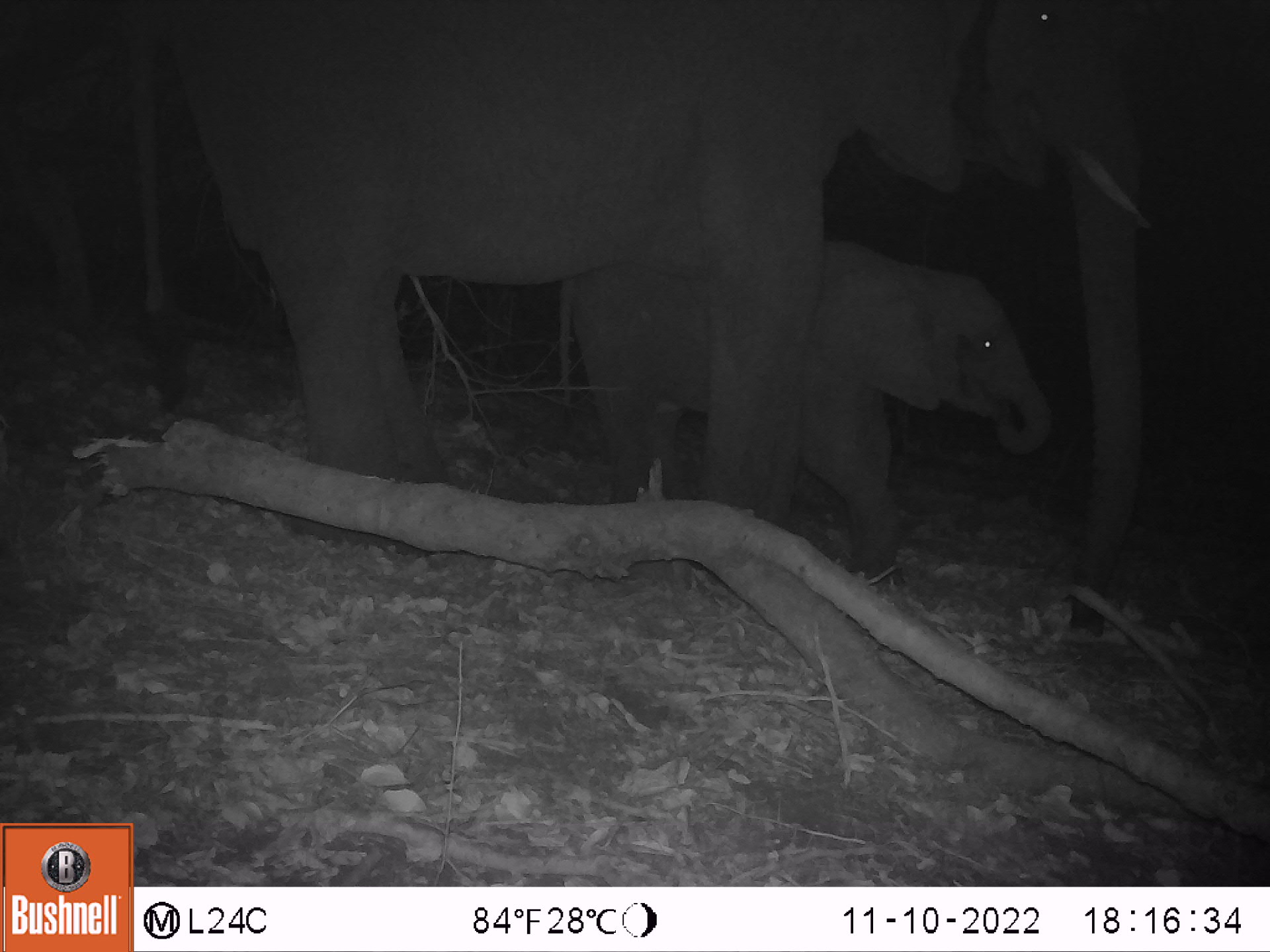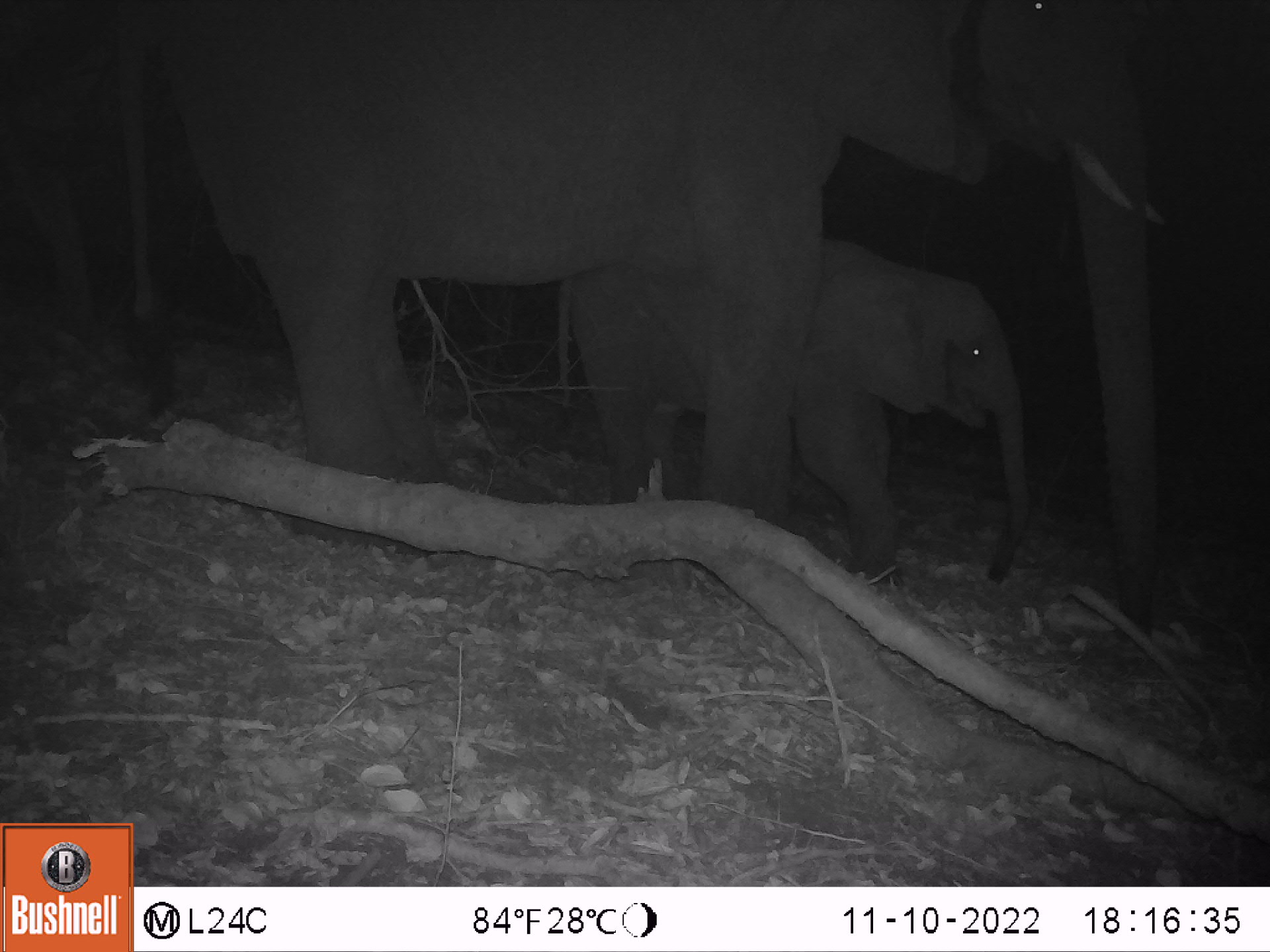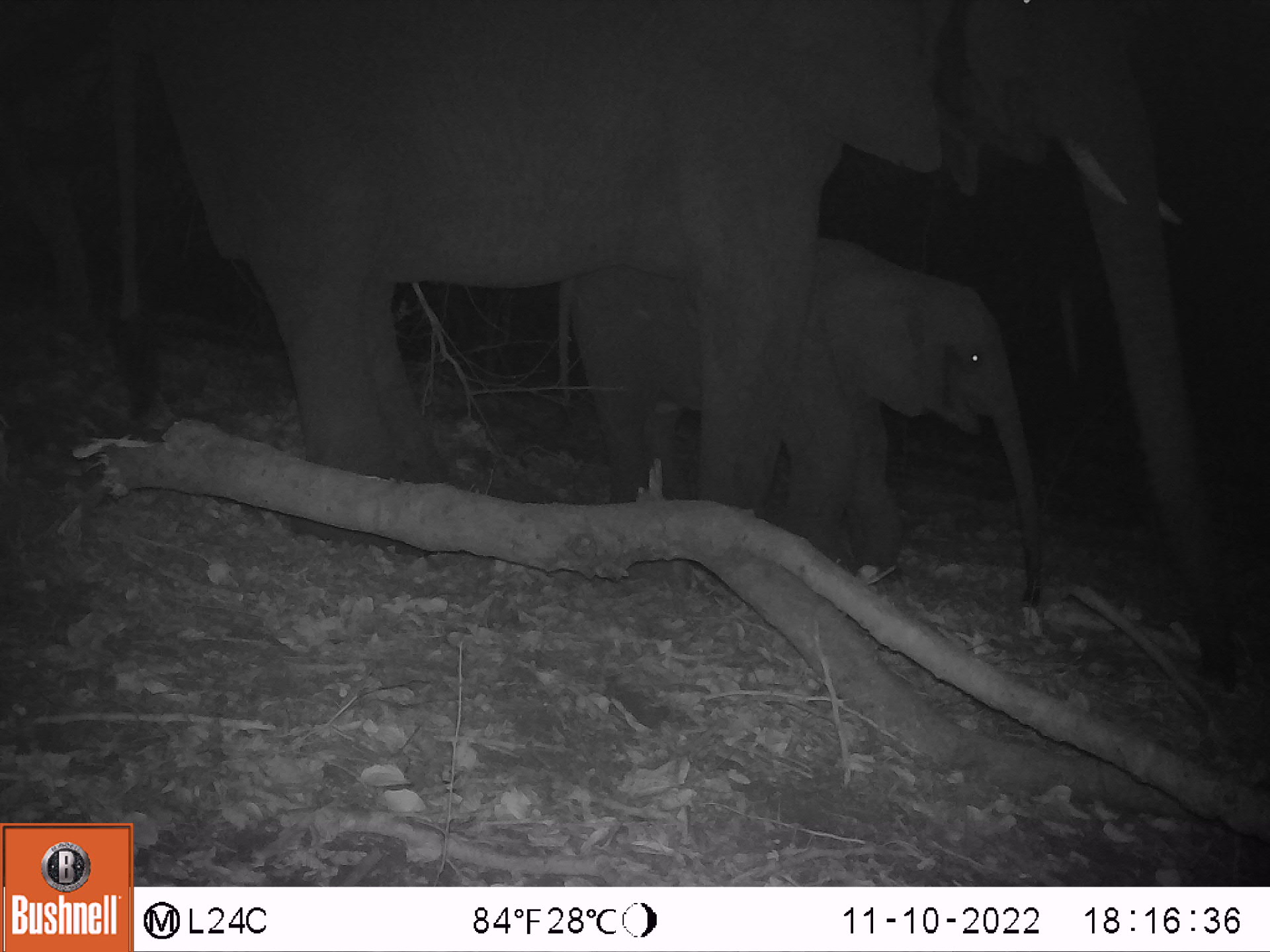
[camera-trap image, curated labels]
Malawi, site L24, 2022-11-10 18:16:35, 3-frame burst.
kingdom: Animalia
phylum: Chordata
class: Mammalia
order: Proboscidea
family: Elephantidae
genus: Loxodonta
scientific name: Loxodonta africana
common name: african savanna elephant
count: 2